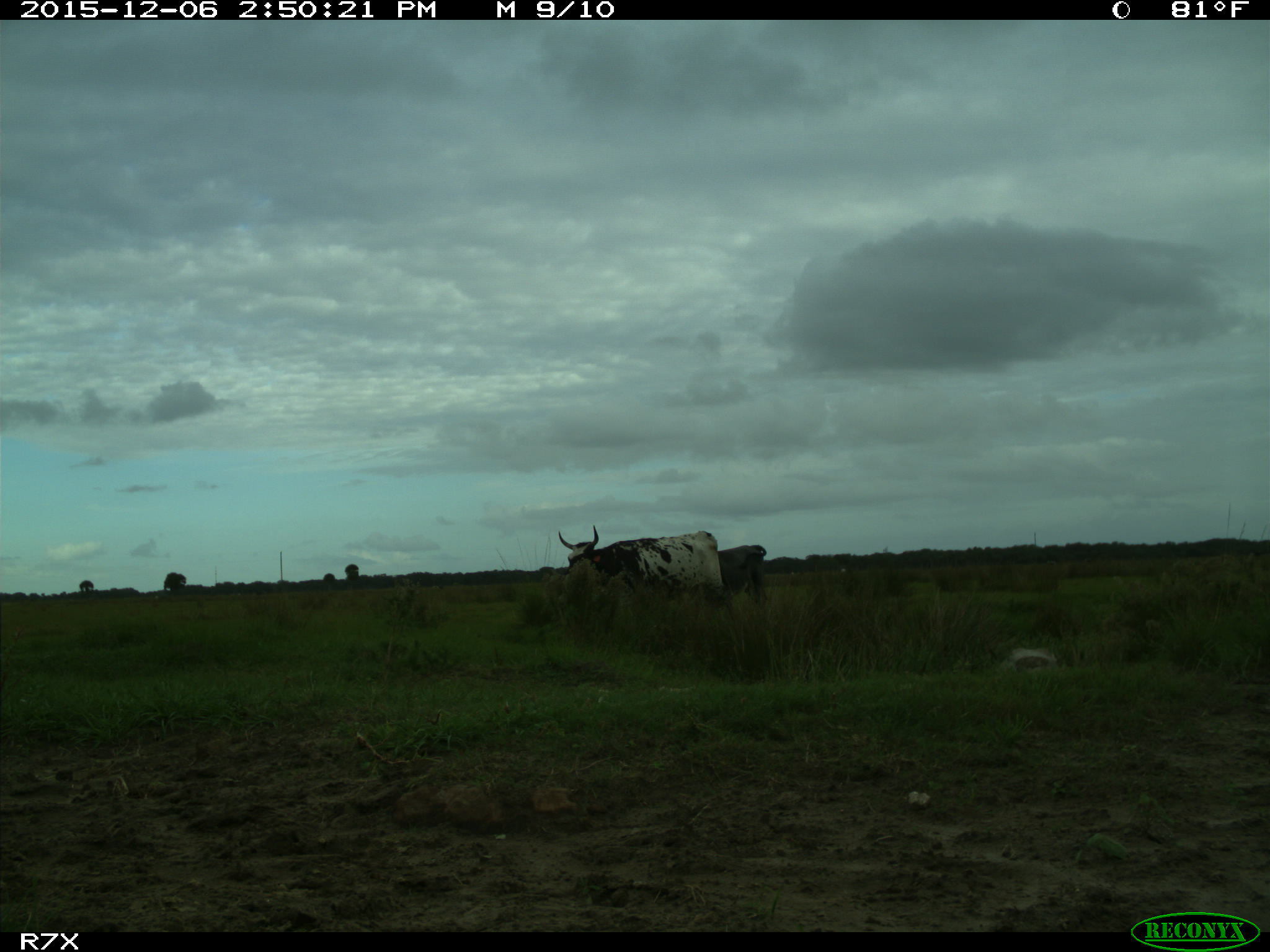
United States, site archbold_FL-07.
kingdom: Animalia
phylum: Chordata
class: Mammalia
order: Artiodactyla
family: Bovidae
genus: Bos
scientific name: Bos taurus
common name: domestic cow